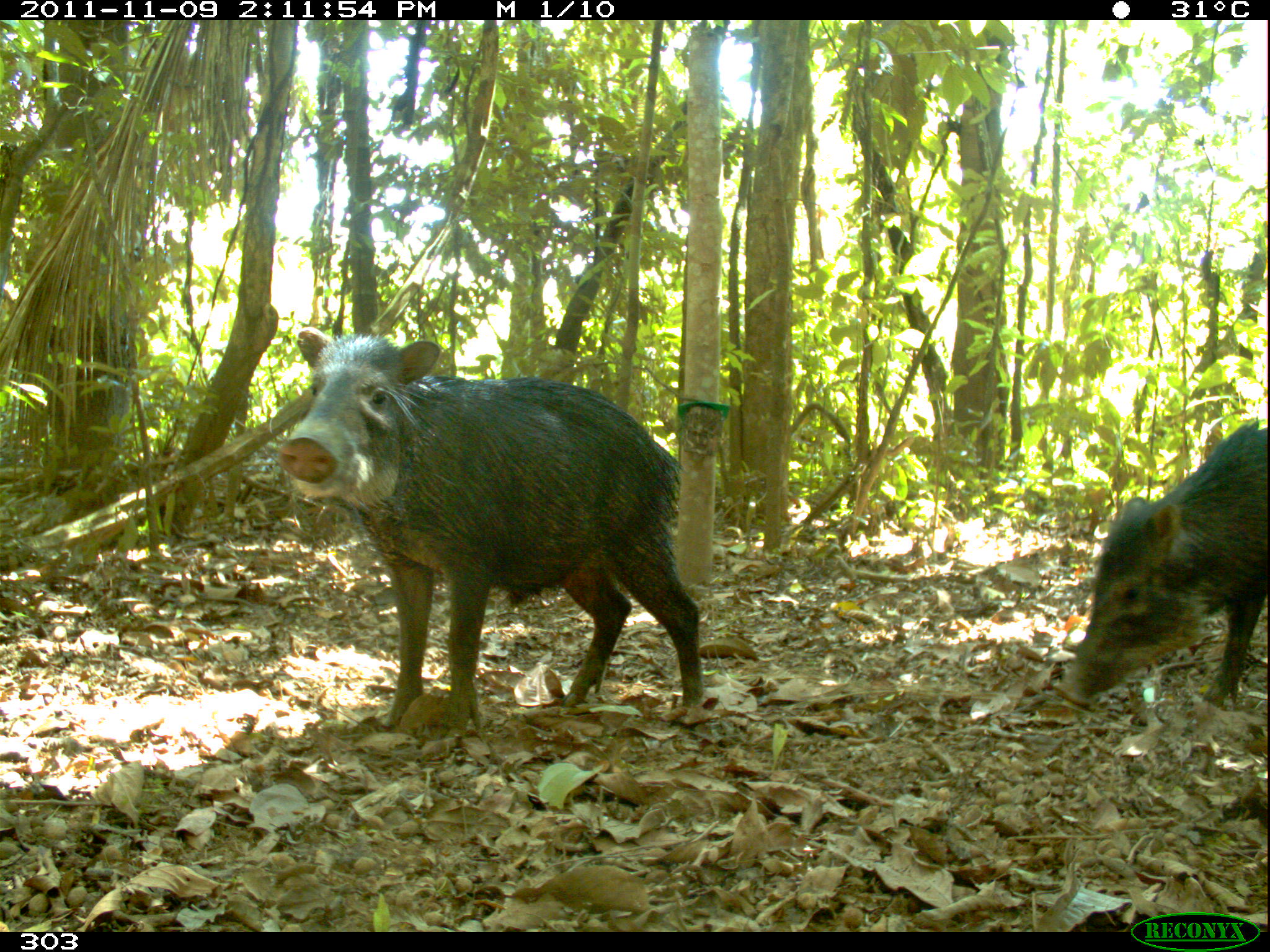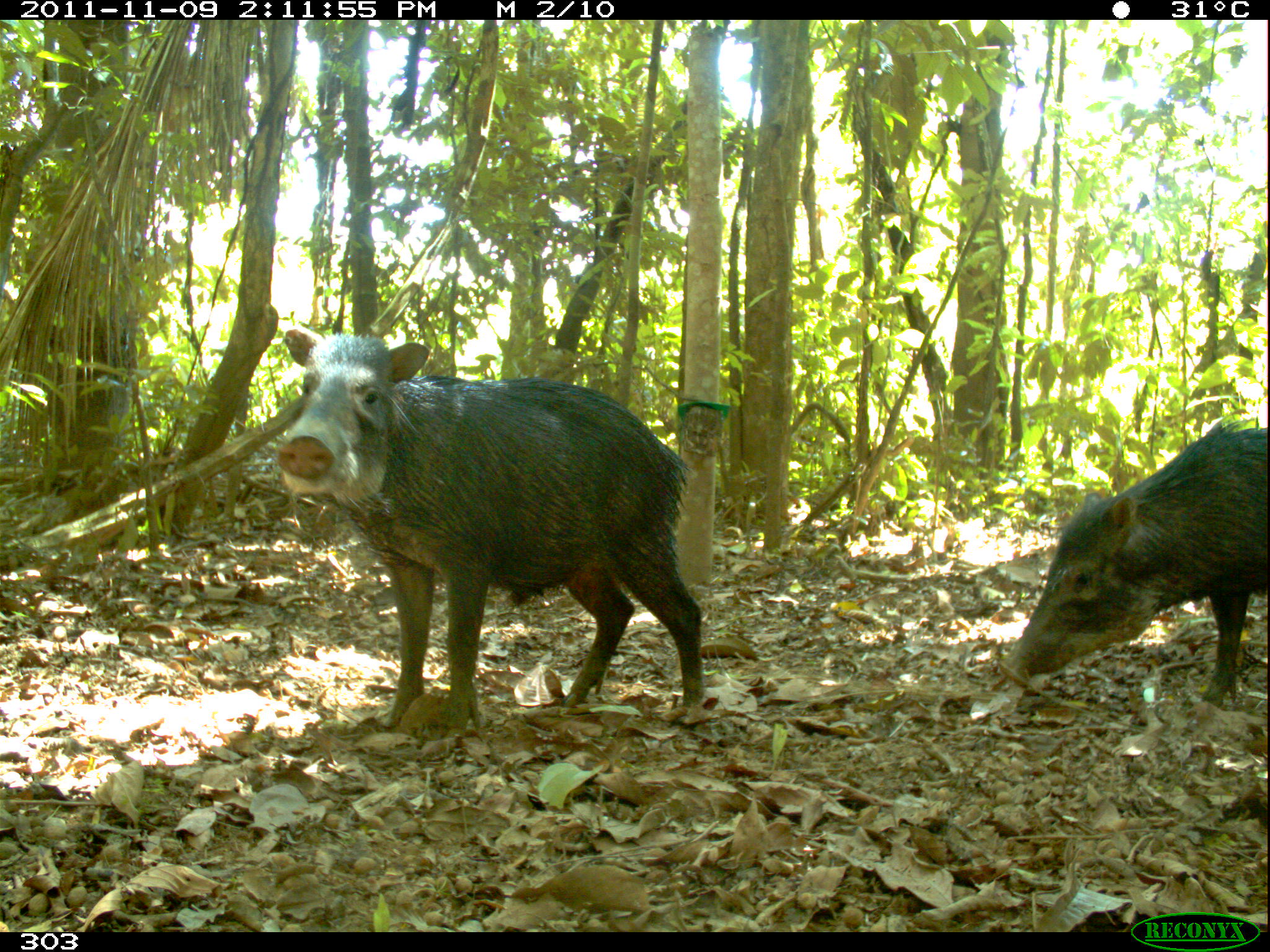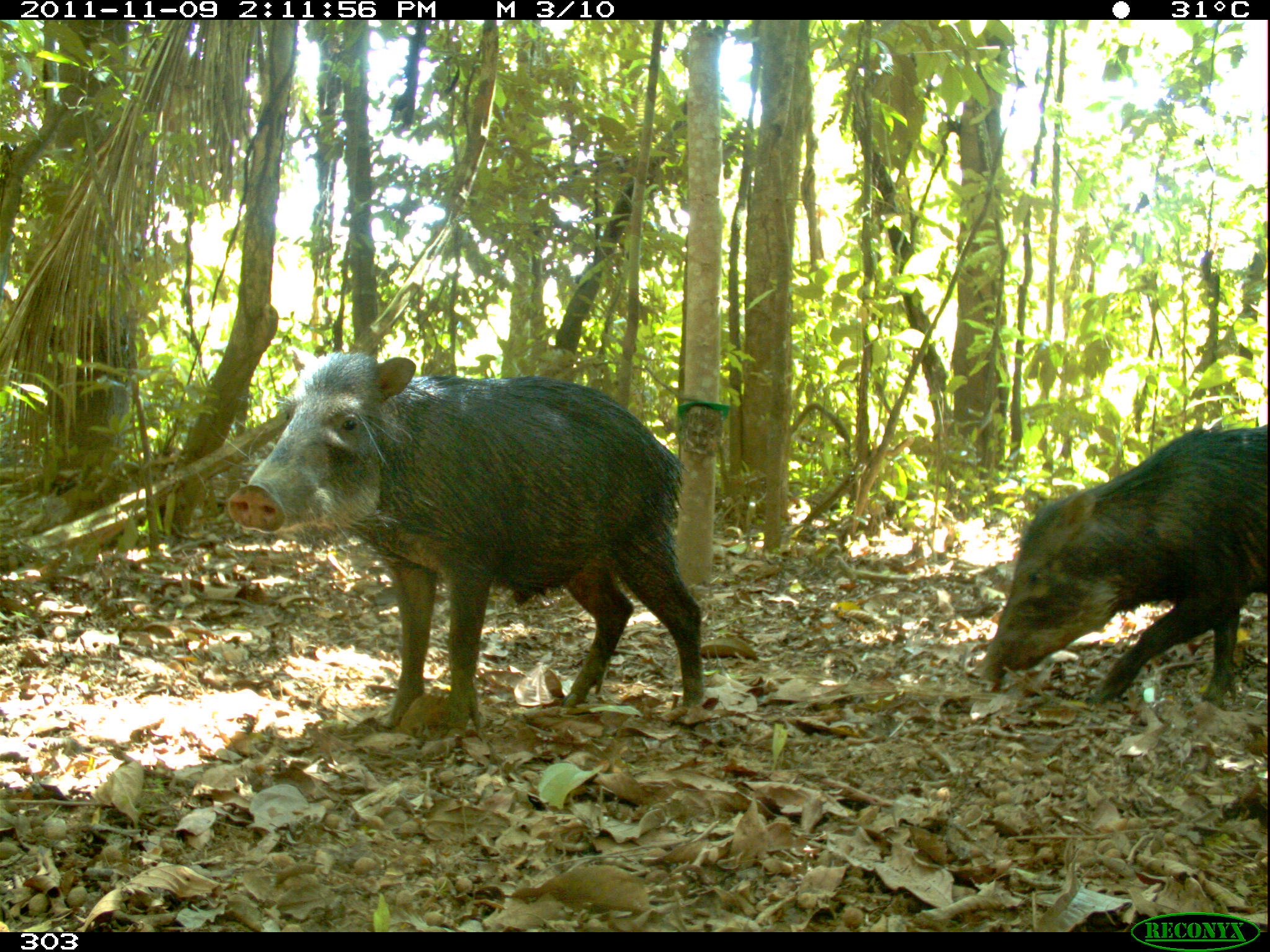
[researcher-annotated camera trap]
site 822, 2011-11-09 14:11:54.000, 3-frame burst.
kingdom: Animalia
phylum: Chordata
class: Mammalia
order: Artiodactyla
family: Tayassuidae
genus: Tayassu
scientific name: Tayassu pecari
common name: white-lipped peccary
Tayassu pecari (white-lipped peccary).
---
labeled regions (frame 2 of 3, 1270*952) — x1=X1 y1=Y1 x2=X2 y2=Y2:
tayassu pecari: x1=274 y1=324 x2=706 y2=729; x1=995 y1=420 x2=1268 y2=709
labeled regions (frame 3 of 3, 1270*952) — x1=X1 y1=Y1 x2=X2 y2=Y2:
tayassu pecari: x1=225 y1=350 x2=706 y2=727; x1=971 y1=425 x2=1268 y2=709